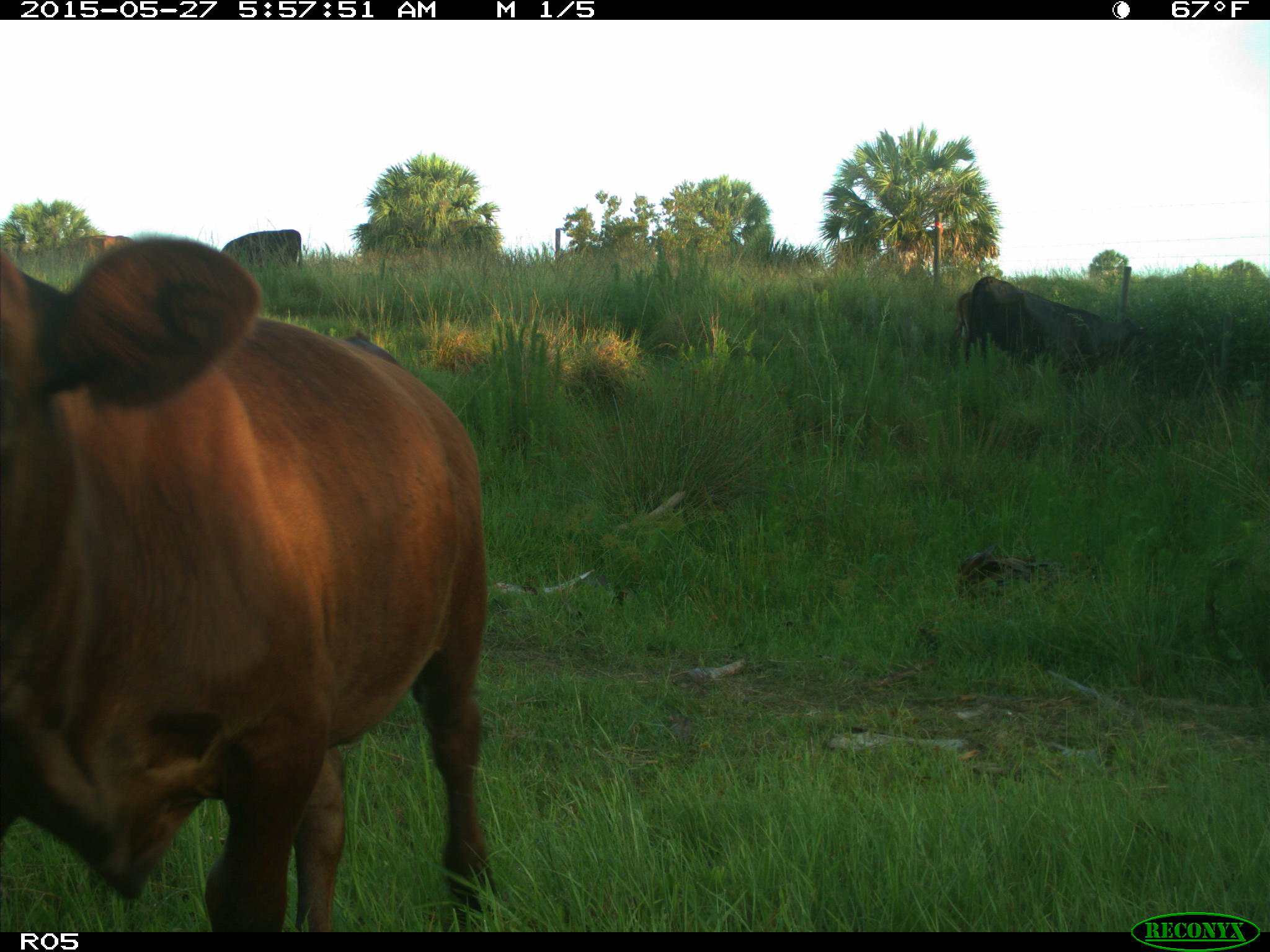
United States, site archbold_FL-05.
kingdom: Animalia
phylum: Chordata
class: Mammalia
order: Artiodactyla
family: Bovidae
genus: Bos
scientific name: Bos taurus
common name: domestic cow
Bos taurus (domestic cow).